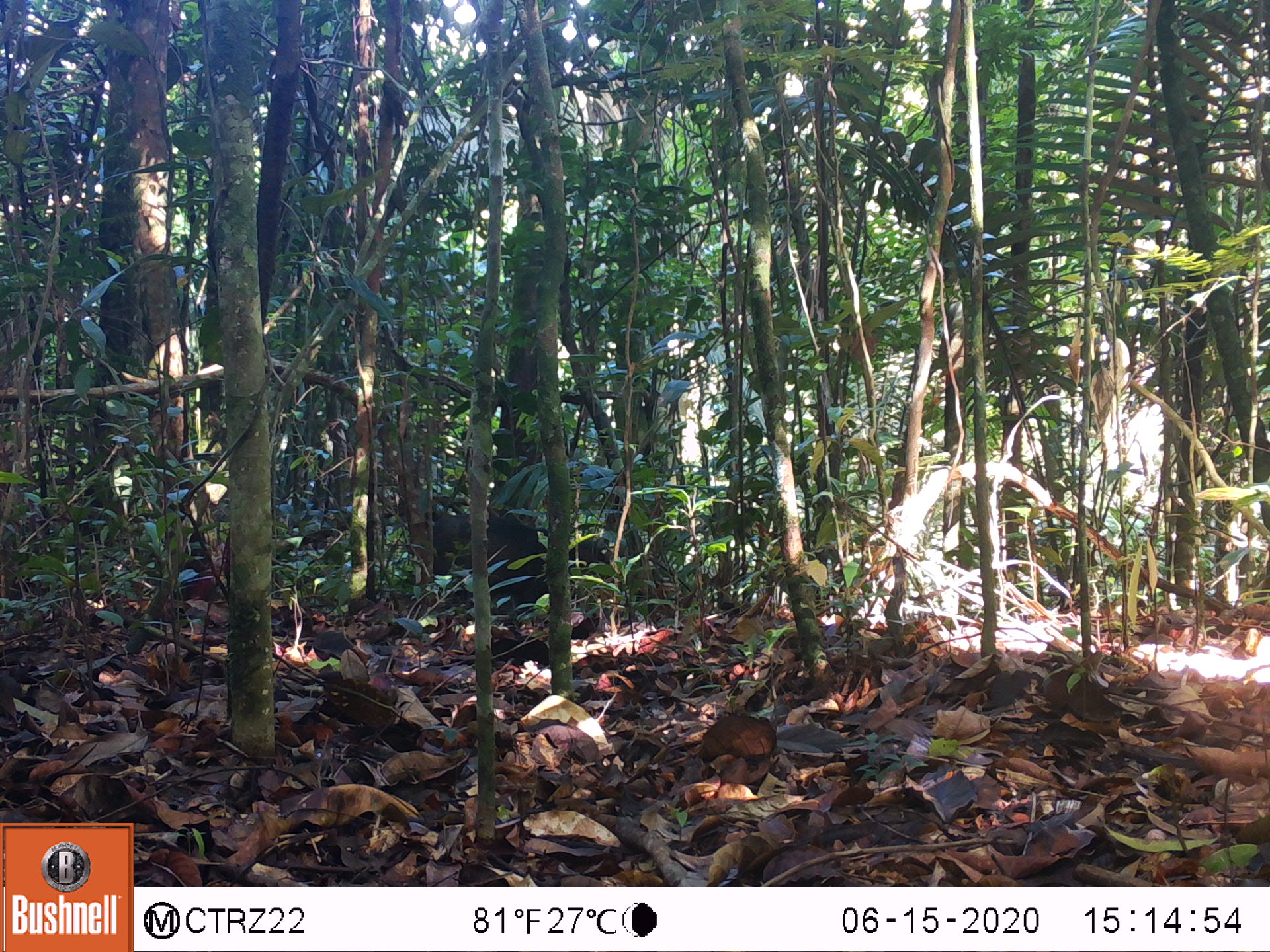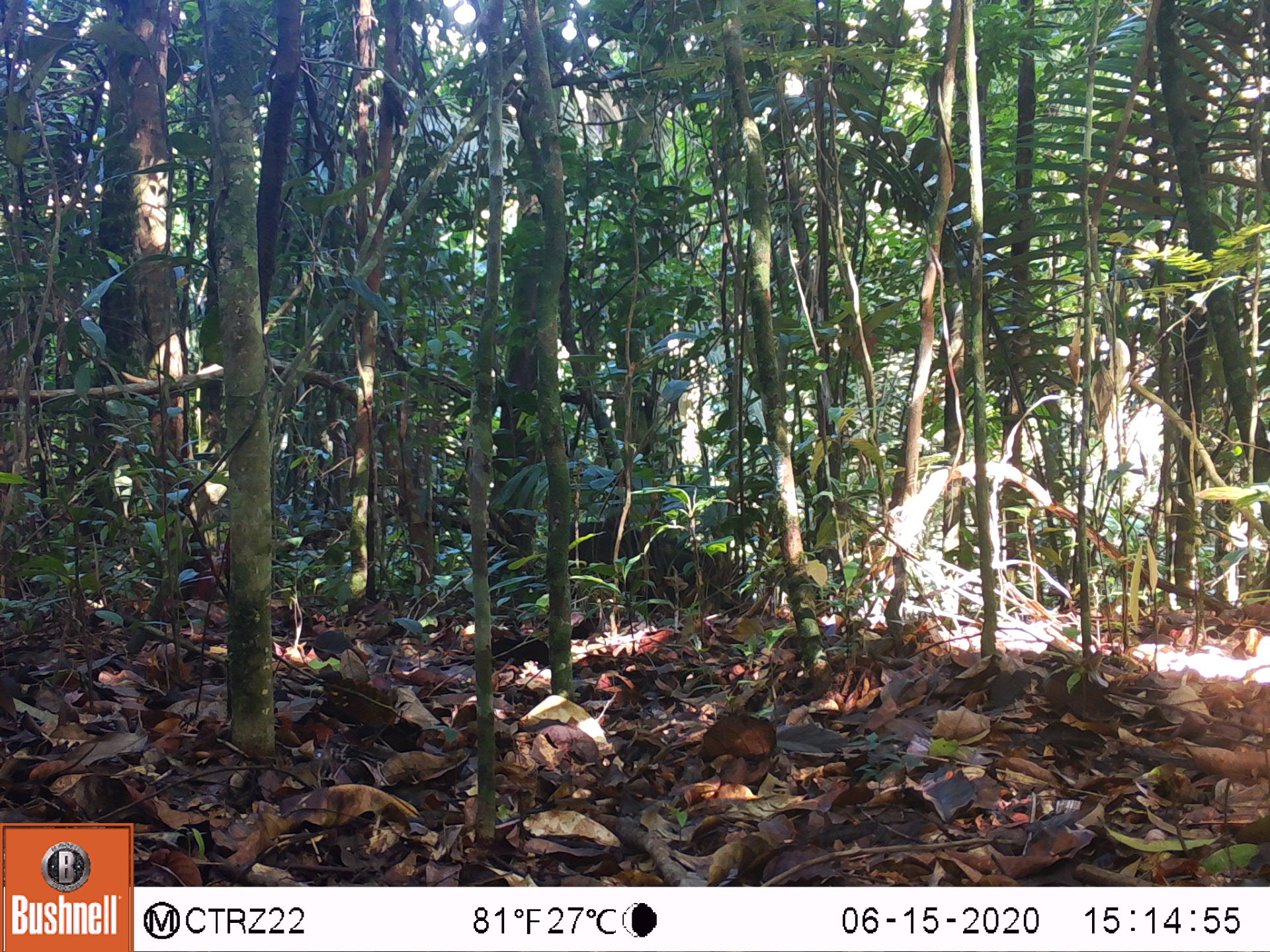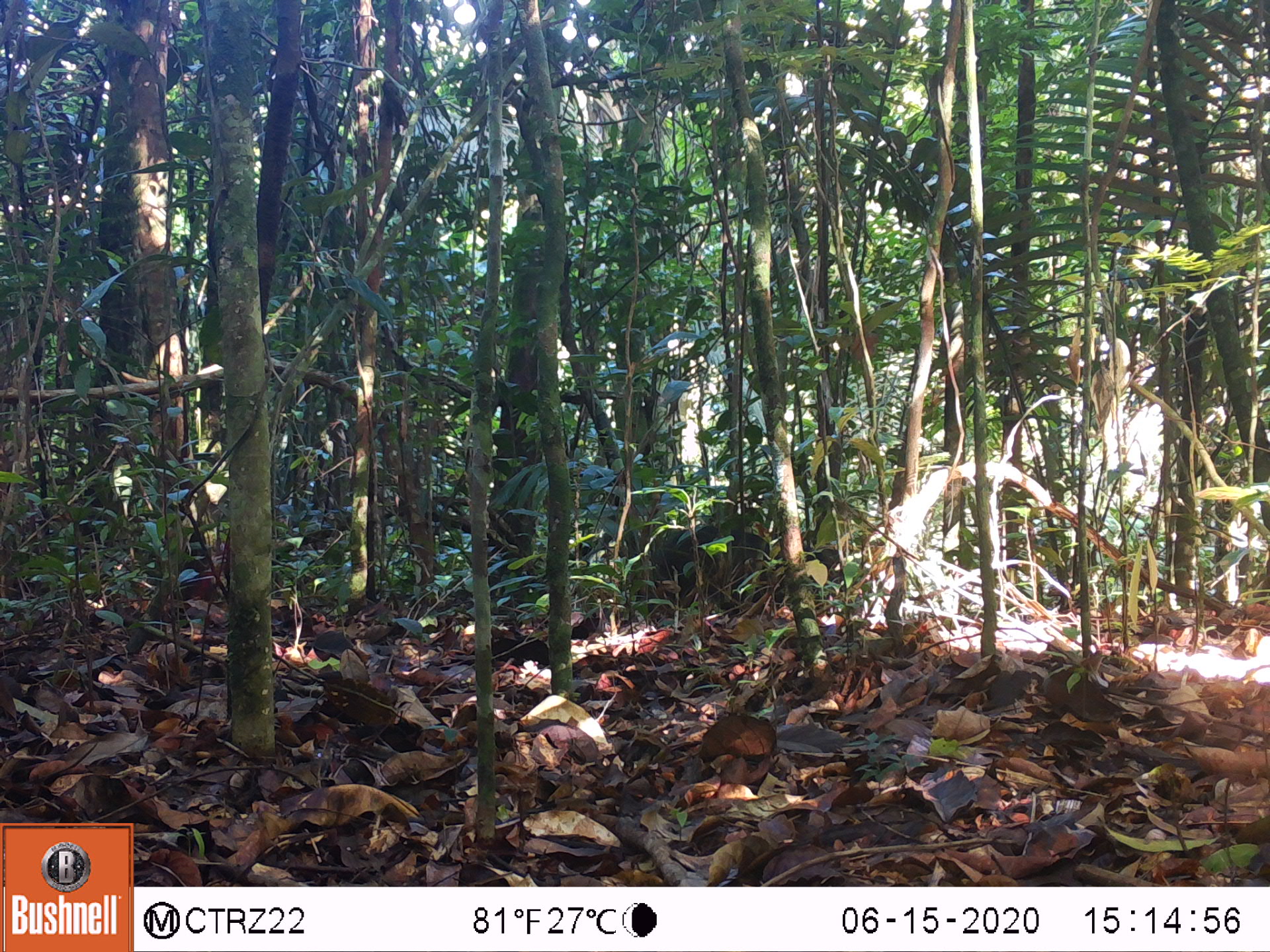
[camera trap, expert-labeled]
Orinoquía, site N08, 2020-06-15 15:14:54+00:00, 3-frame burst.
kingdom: Animalia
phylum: Chordata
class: Mammalia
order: Artiodactyla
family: Tayassuidae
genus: Pecari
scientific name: Pecari tajacu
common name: collared peccary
Collared peccary (Pecari tajacu).